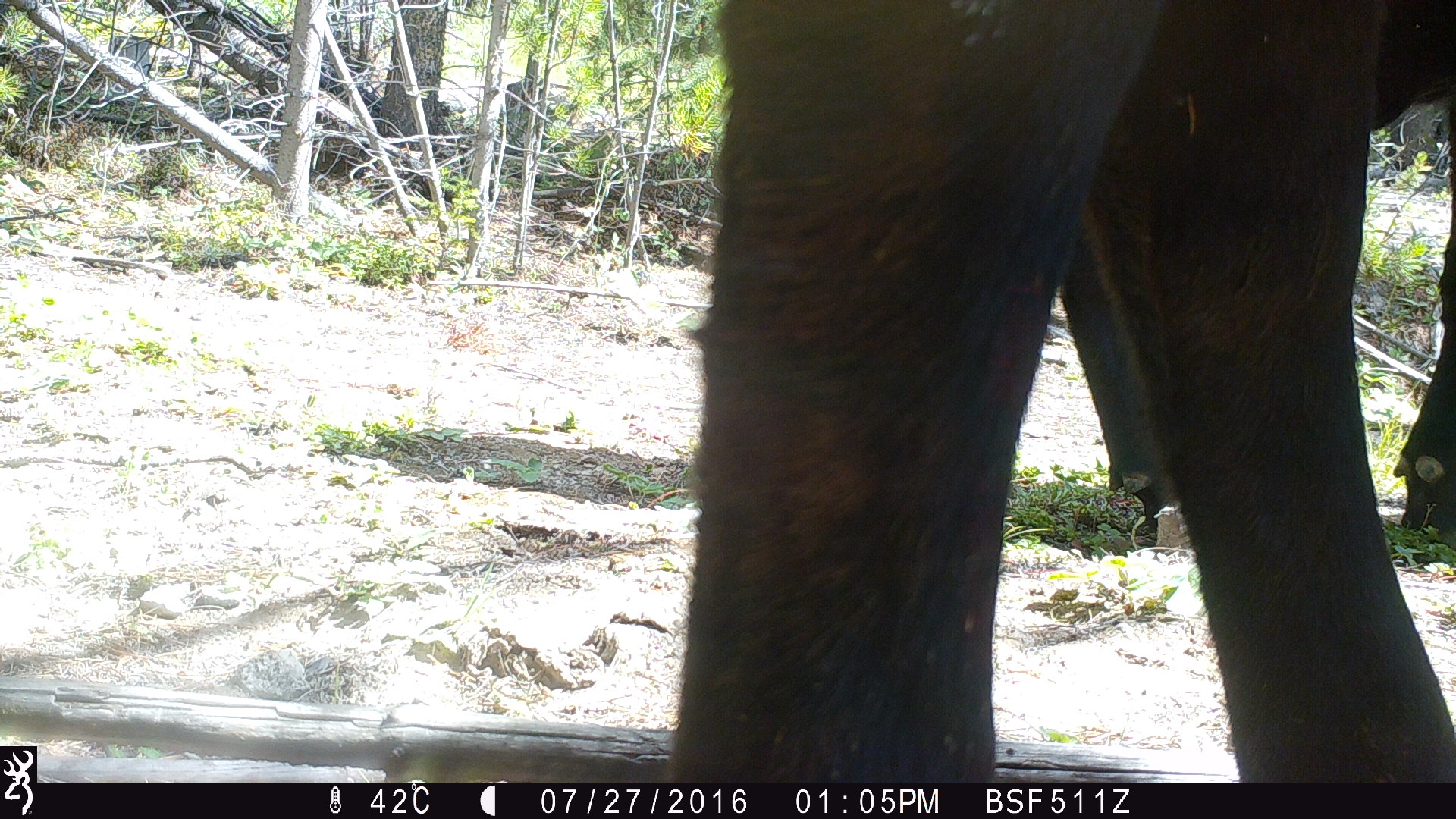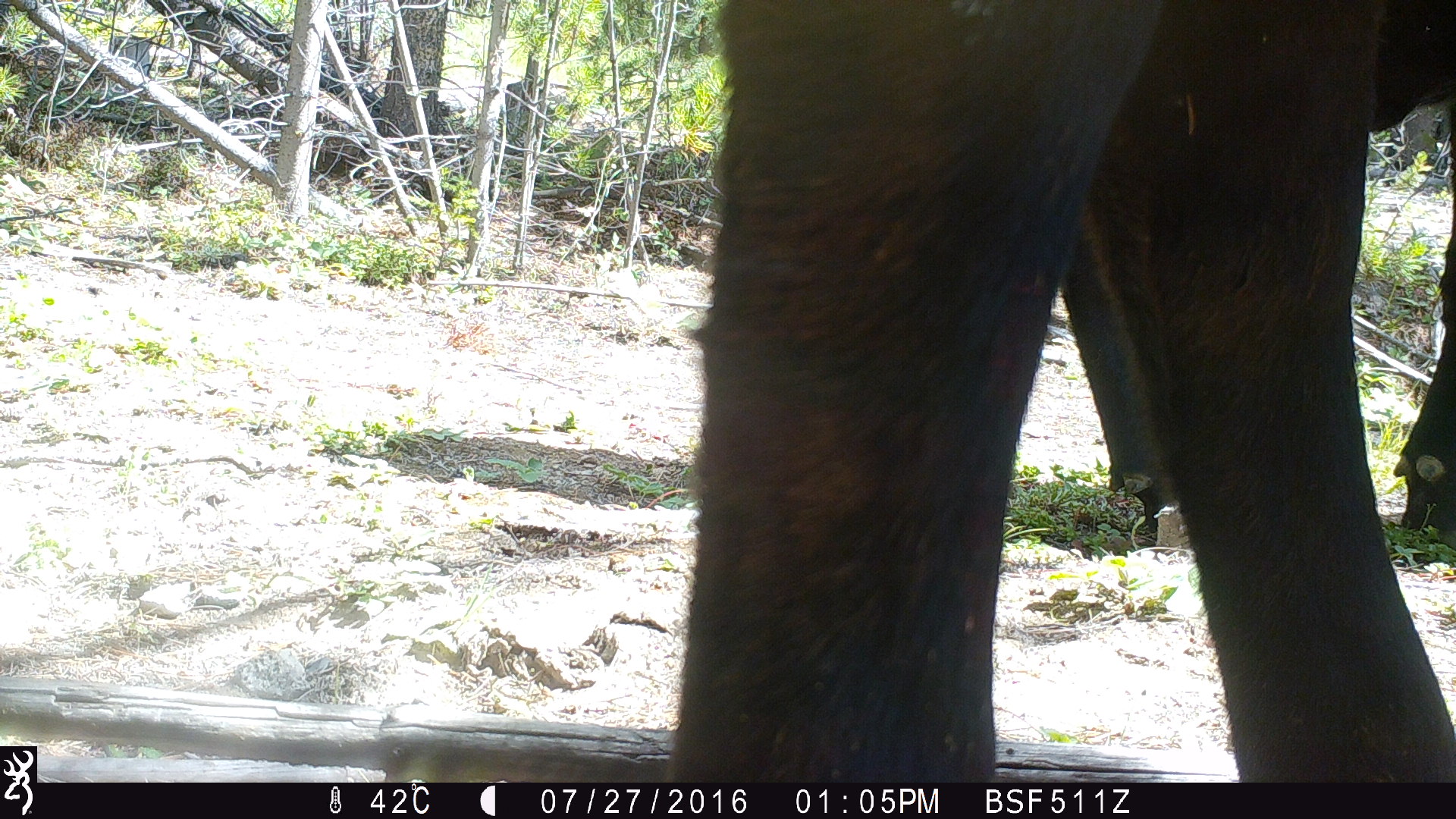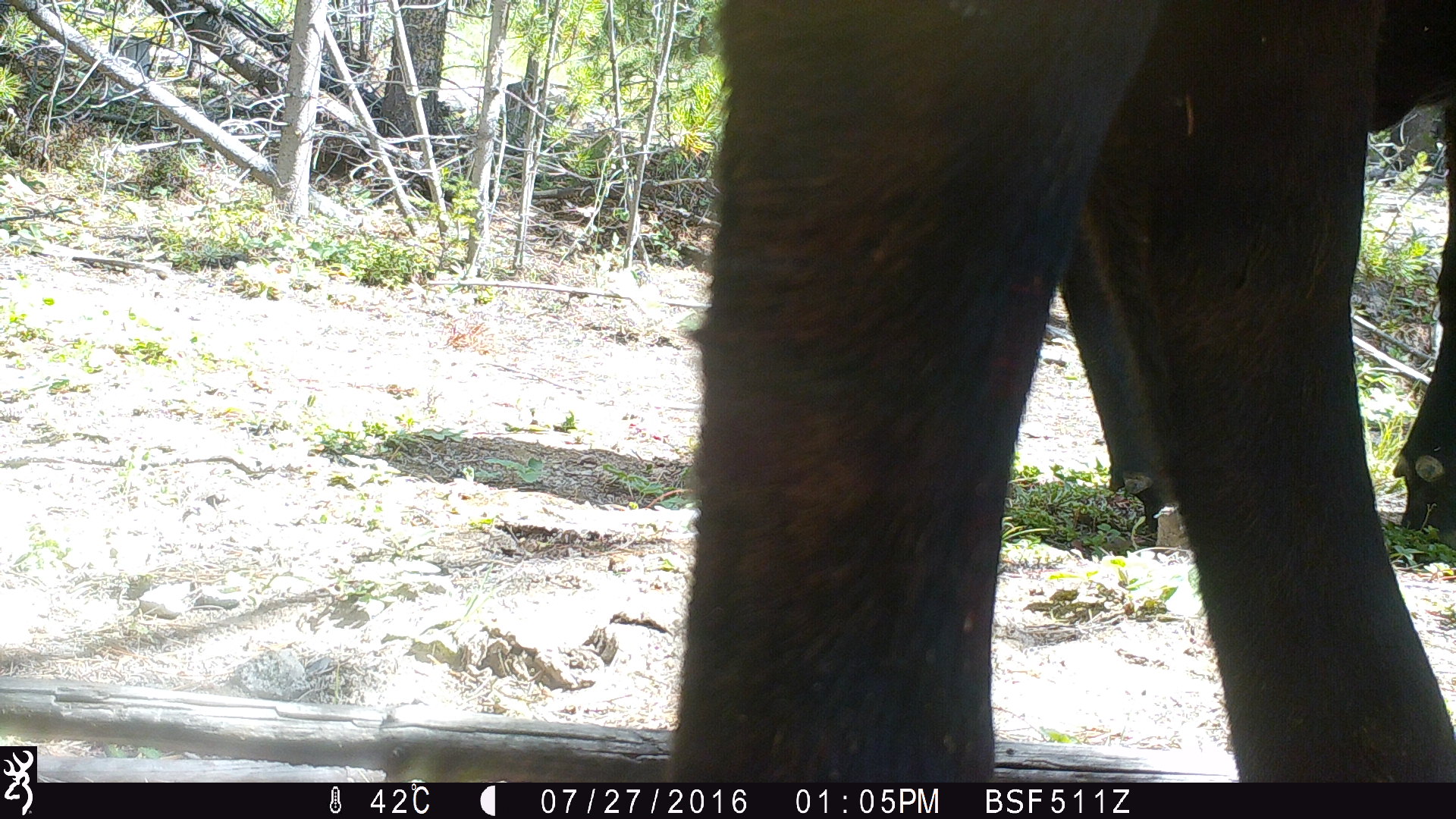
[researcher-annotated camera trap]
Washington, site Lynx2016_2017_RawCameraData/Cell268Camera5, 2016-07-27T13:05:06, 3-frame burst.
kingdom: Animalia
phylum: Chordata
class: Mammalia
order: Artiodactyla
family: Bovidae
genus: Bos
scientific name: Bos taurus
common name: domestic cattle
Domestic cattle (Bos taurus). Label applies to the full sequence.